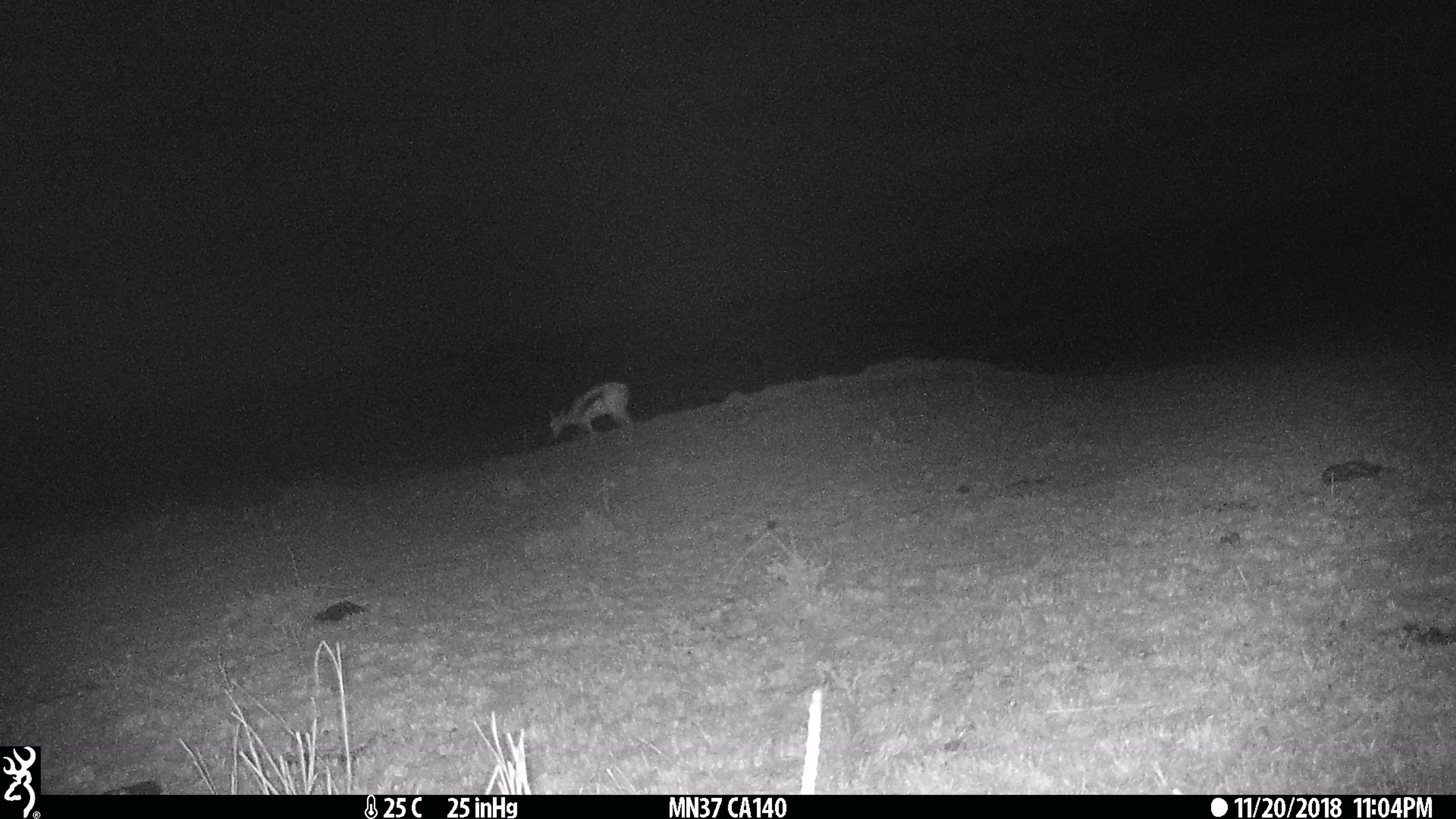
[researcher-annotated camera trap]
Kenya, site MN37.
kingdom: Animalia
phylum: Chordata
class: Mammalia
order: Artiodactyla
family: Bovidae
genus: Eudorcas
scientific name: Eudorcas thomsonii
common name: thomon's gazelle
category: gazelle thomsons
Gazelle thomsons (thomon's gazelle) (Eudorcas thomsonii).